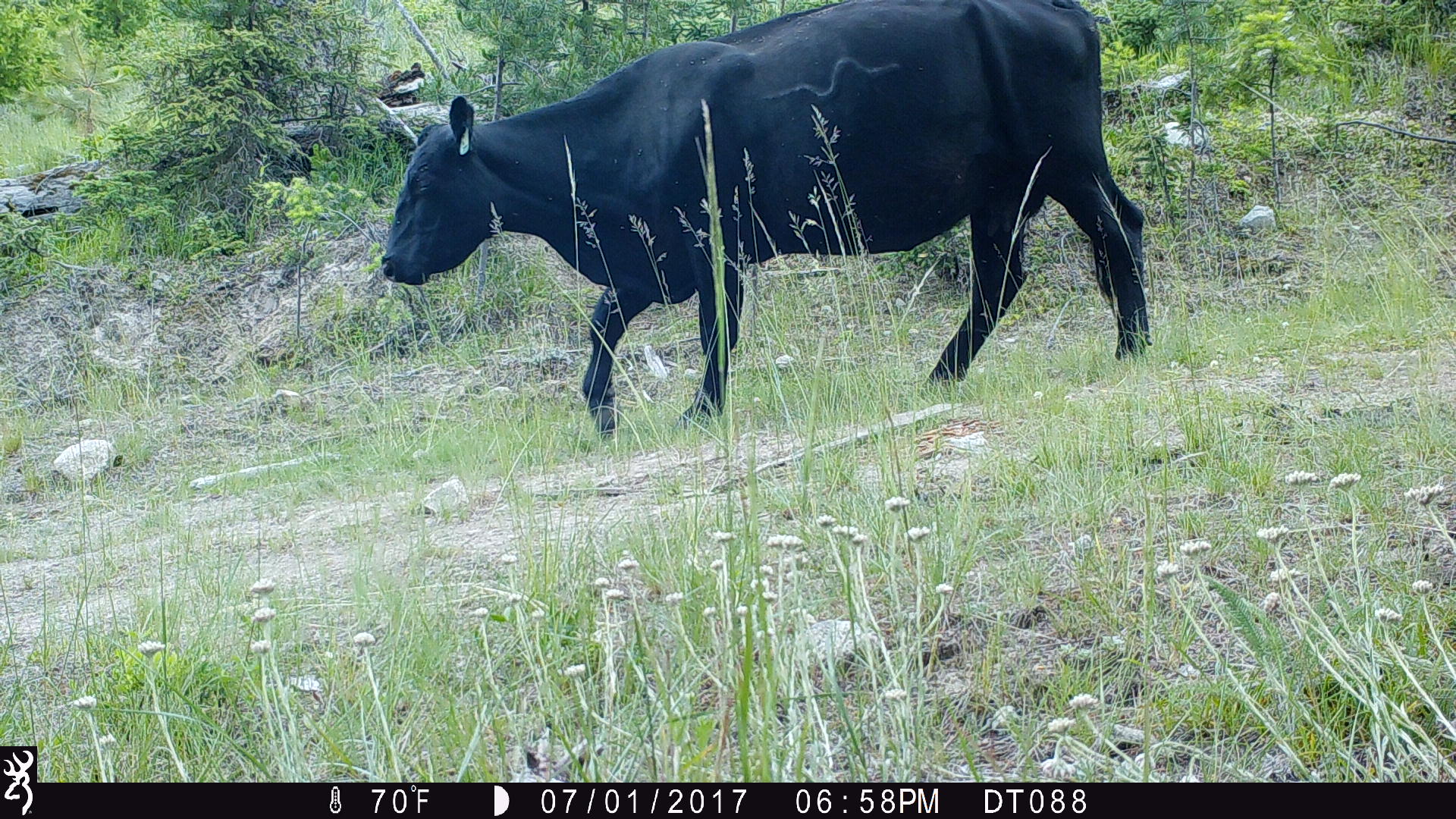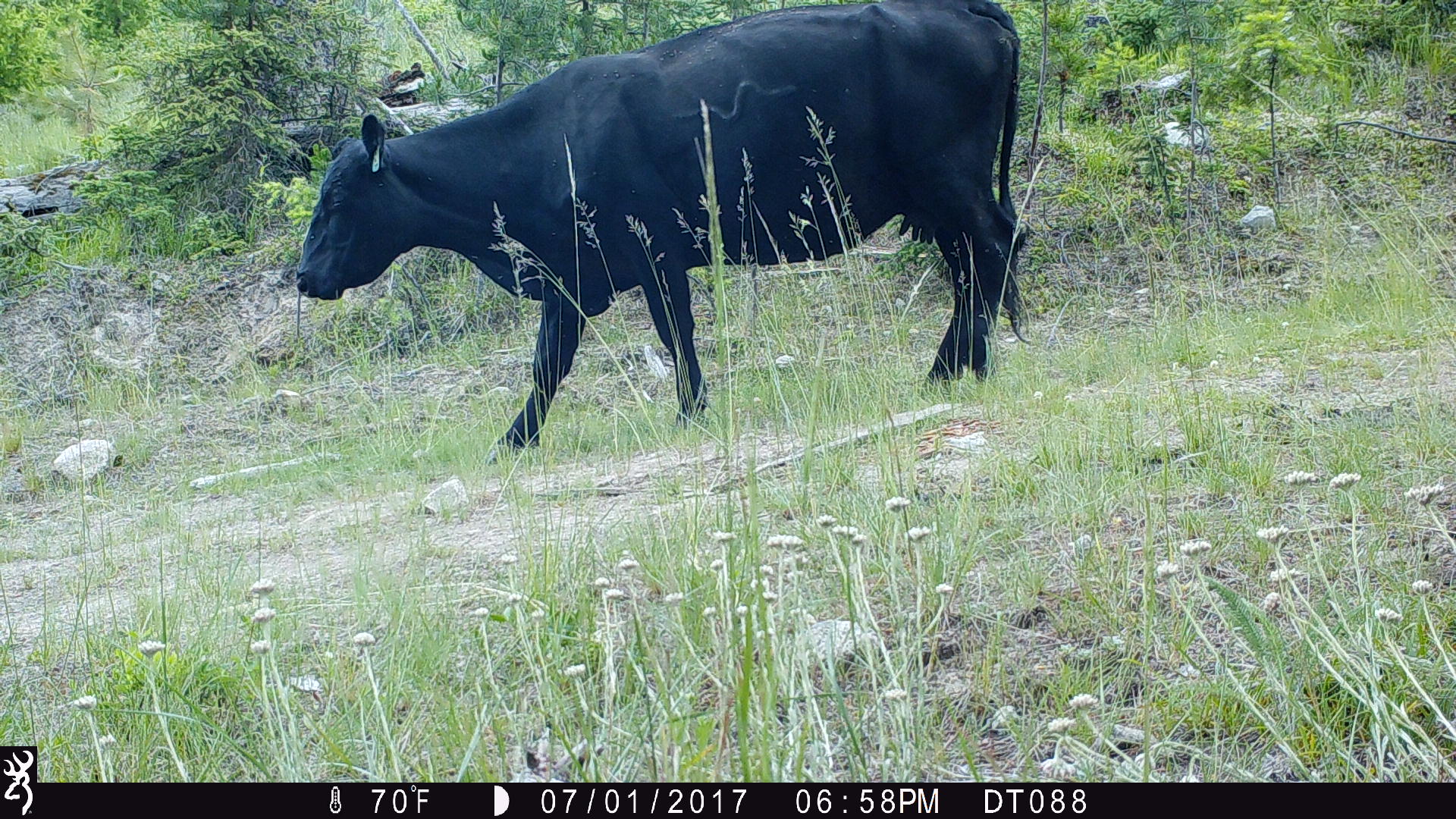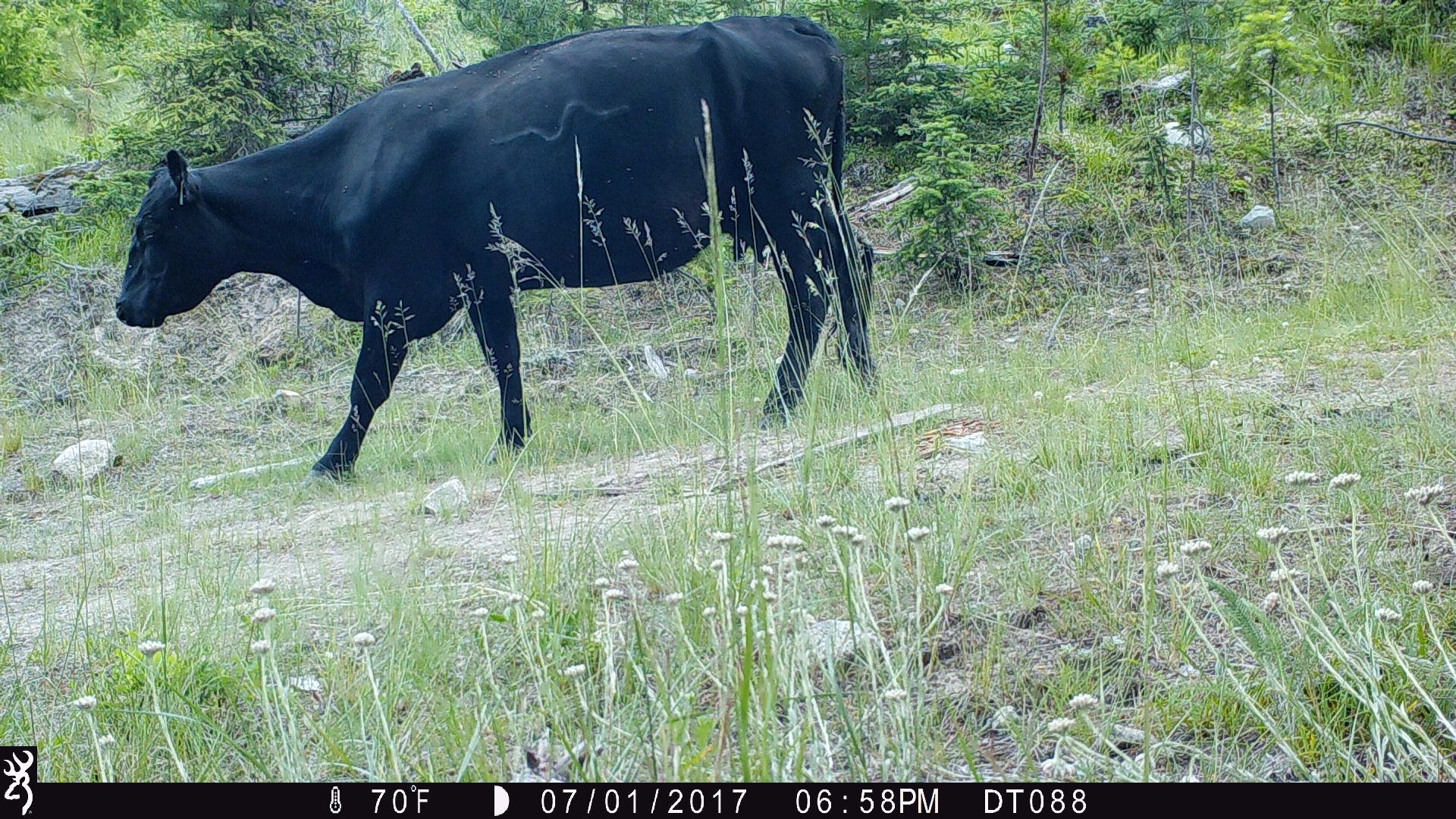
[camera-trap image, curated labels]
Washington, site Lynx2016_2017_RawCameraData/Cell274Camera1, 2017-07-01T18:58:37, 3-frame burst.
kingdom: Animalia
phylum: Chordata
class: Mammalia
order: Artiodactyla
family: Bovidae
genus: Bos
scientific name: Bos taurus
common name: domestic cattle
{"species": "domestic cattle (Bos taurus)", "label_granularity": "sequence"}